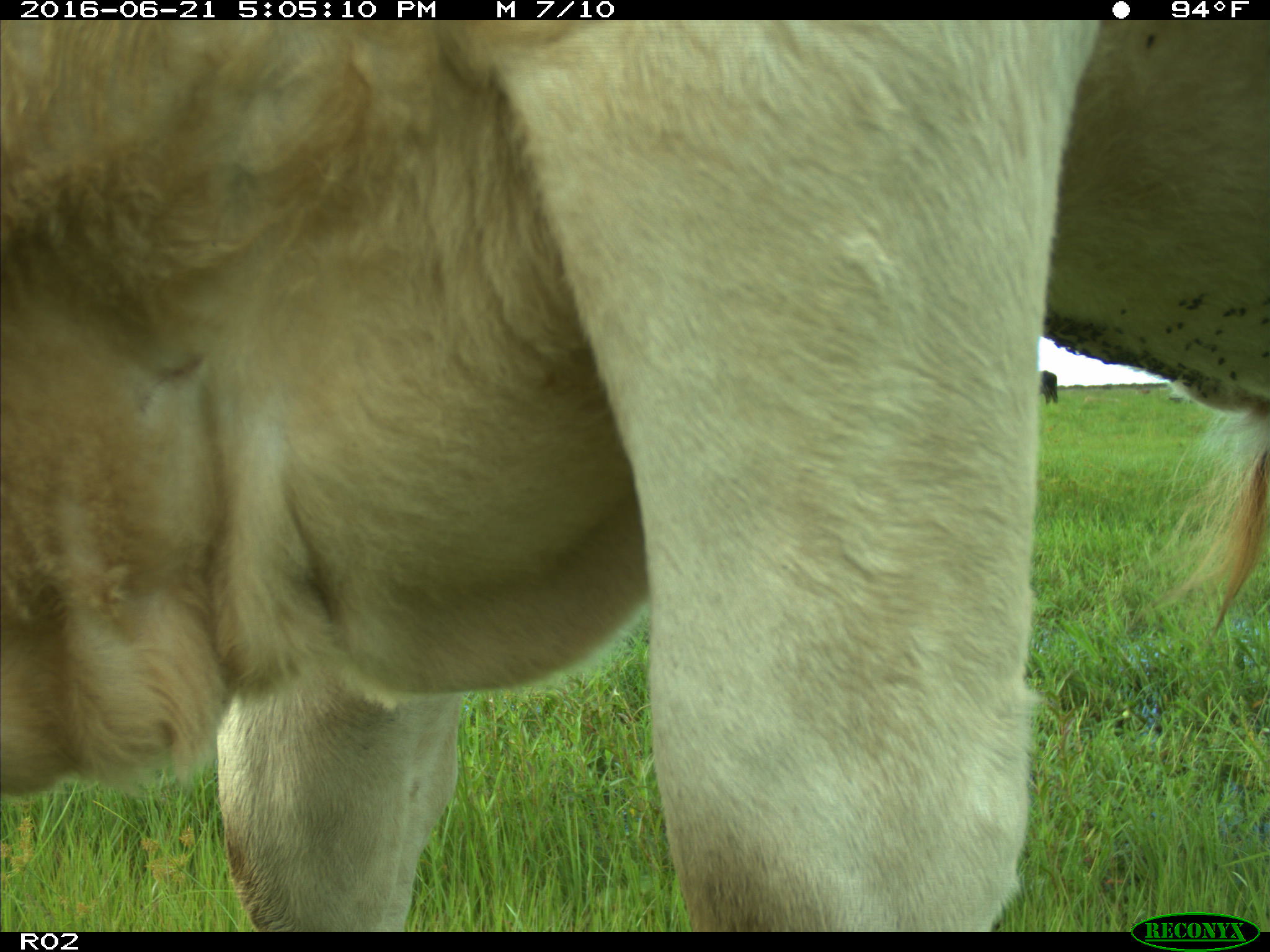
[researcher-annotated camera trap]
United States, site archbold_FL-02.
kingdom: Animalia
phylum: Chordata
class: Mammalia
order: Artiodactyla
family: Bovidae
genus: Bos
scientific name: Bos taurus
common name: domestic cow